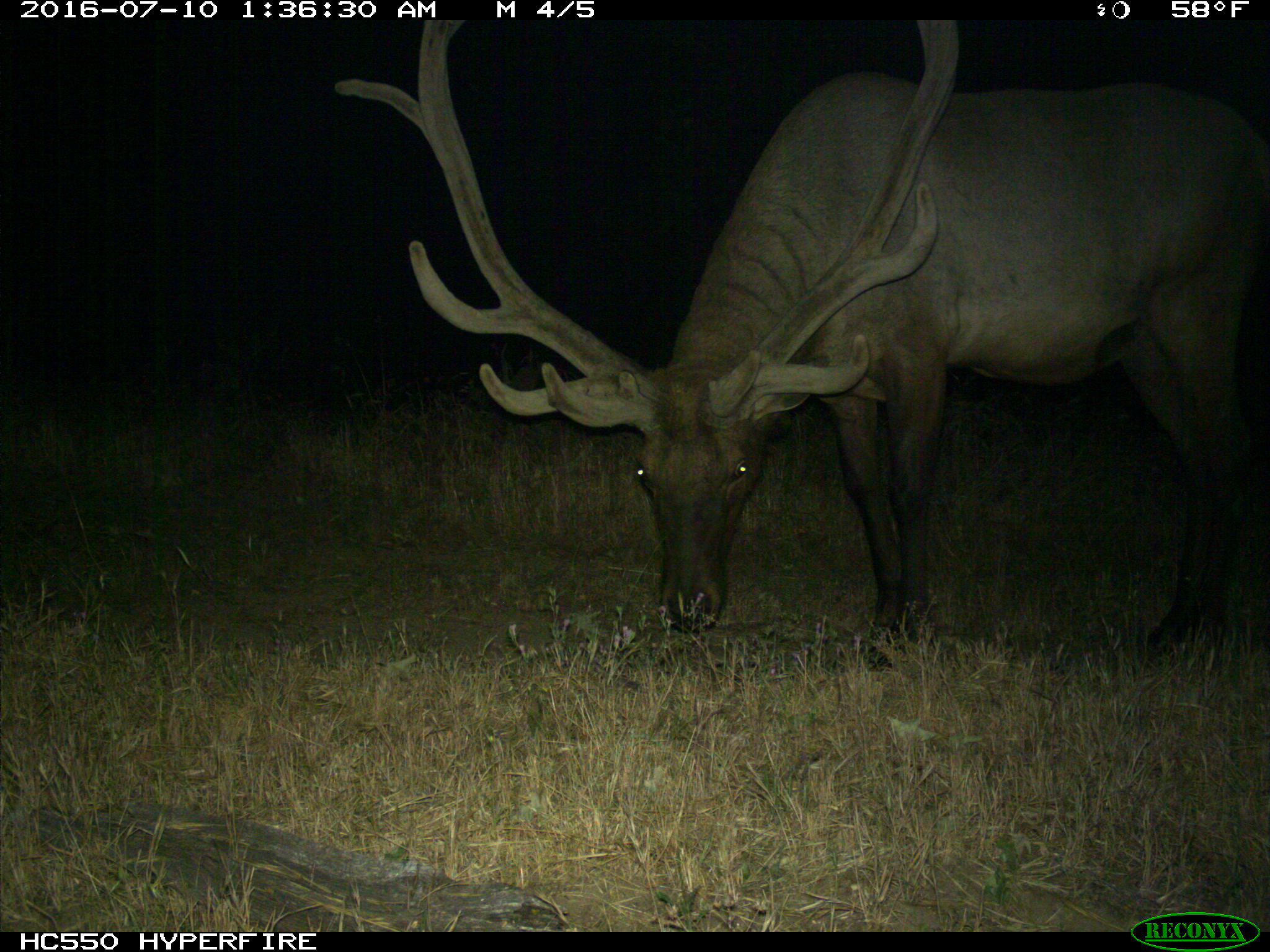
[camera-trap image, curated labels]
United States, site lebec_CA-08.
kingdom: Animalia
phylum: Chordata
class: Mammalia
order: Artiodactyla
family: Cervidae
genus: Cervus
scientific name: Cervus canadensis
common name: elk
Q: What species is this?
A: Cervus canadensis (elk).